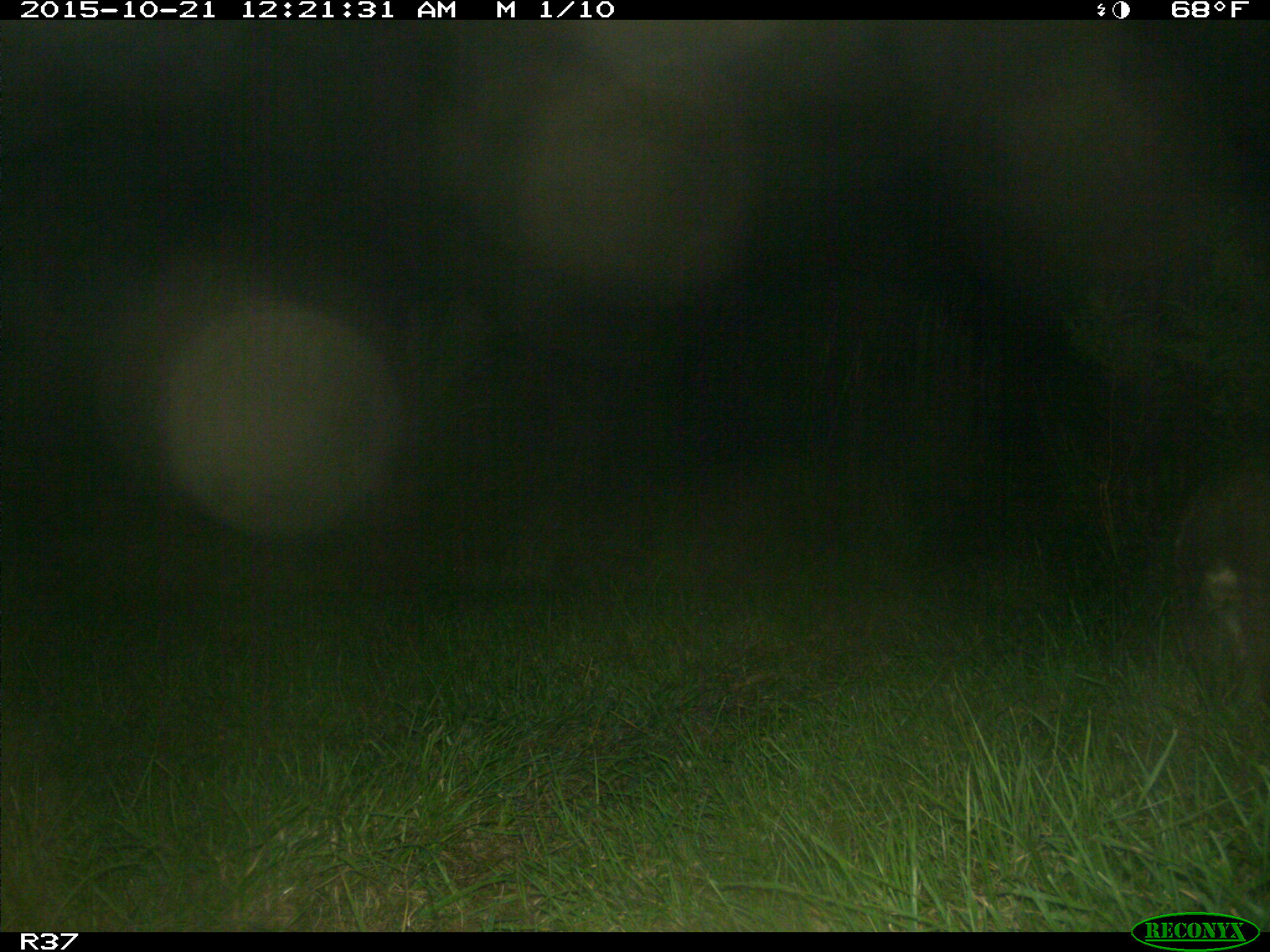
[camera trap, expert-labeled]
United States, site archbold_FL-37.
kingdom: Animalia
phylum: Chordata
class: Mammalia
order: Carnivora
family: Procyonidae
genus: Procyon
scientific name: Procyon lotor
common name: common raccoon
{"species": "Procyon lotor (common raccoon)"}